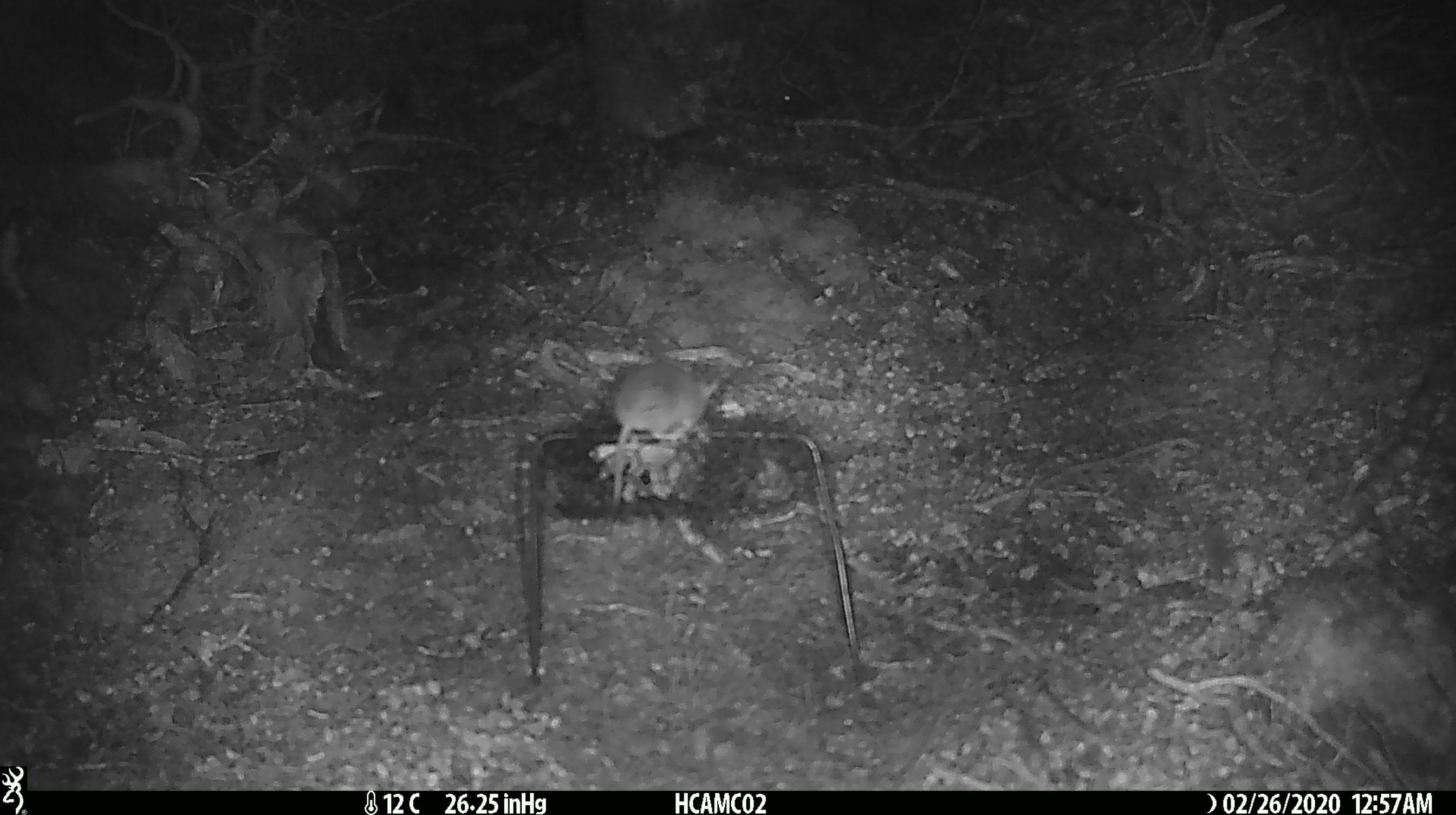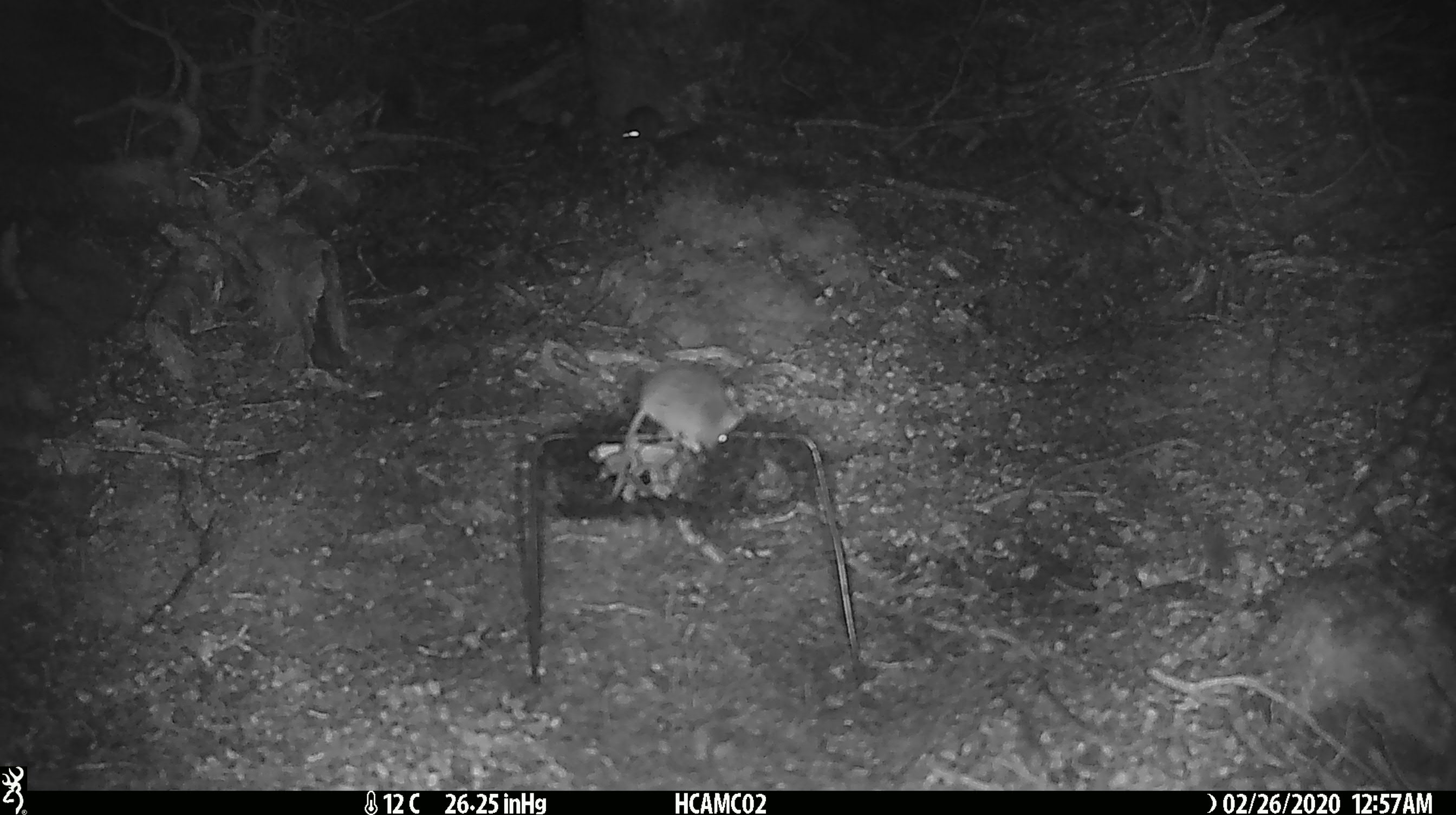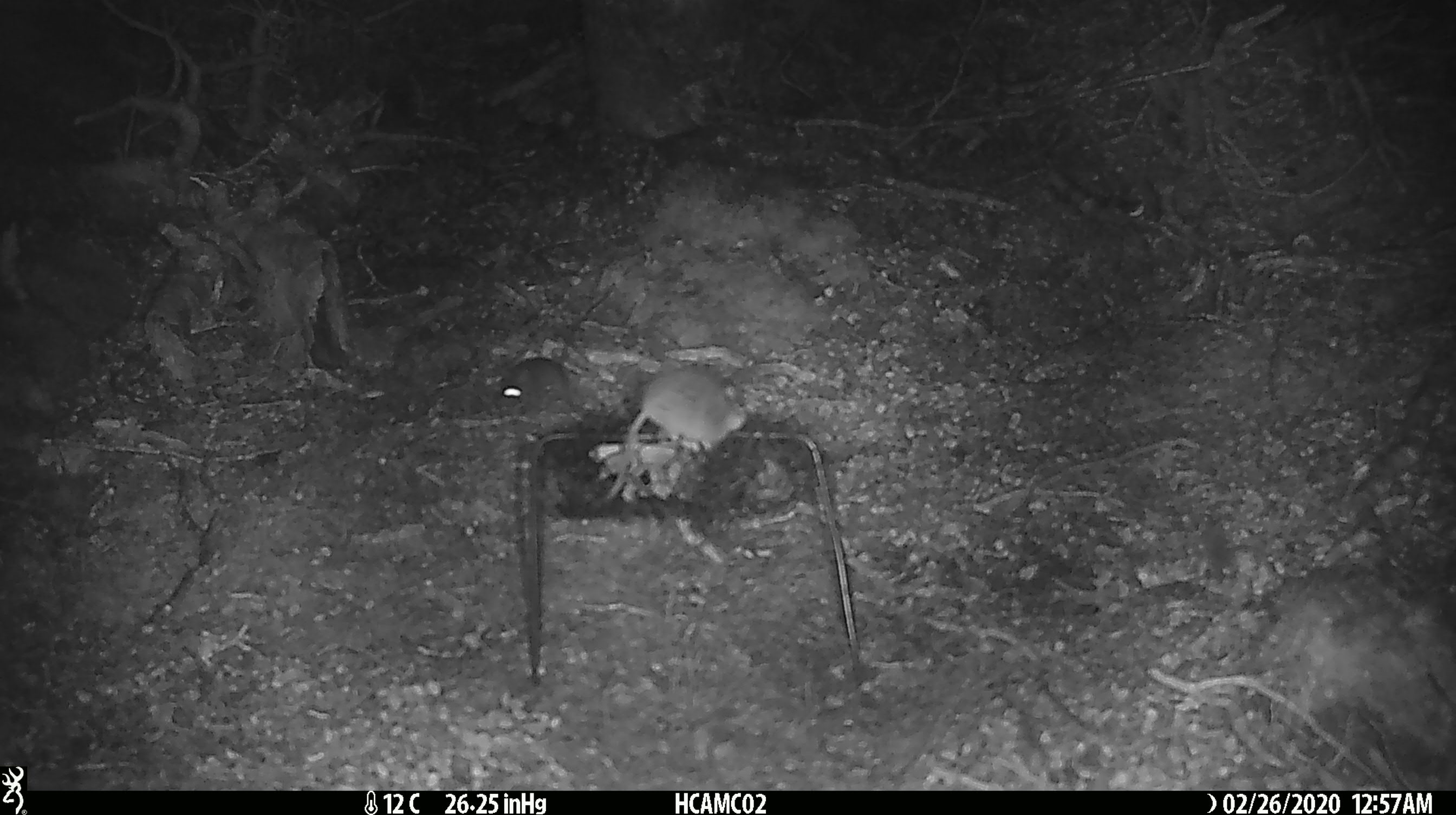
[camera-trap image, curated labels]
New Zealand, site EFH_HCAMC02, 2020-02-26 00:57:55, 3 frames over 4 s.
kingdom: Animalia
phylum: Chordata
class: Mammalia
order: Rodentia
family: Muridae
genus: Mus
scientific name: Mus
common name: mouse